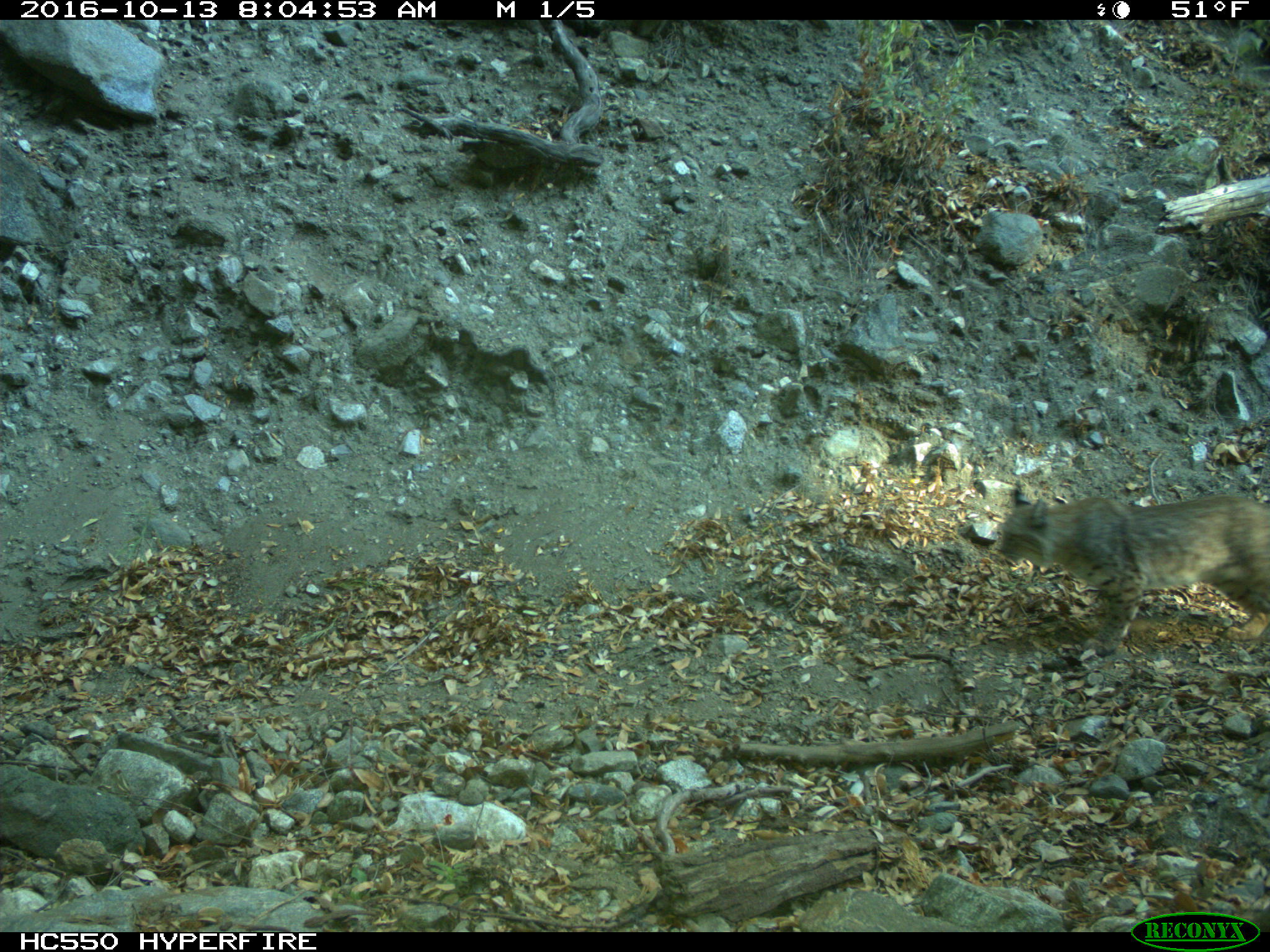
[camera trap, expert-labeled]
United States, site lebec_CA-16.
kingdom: Animalia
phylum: Chordata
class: Mammalia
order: Carnivora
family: Felidae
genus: Lynx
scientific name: Lynx rufus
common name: bobcat